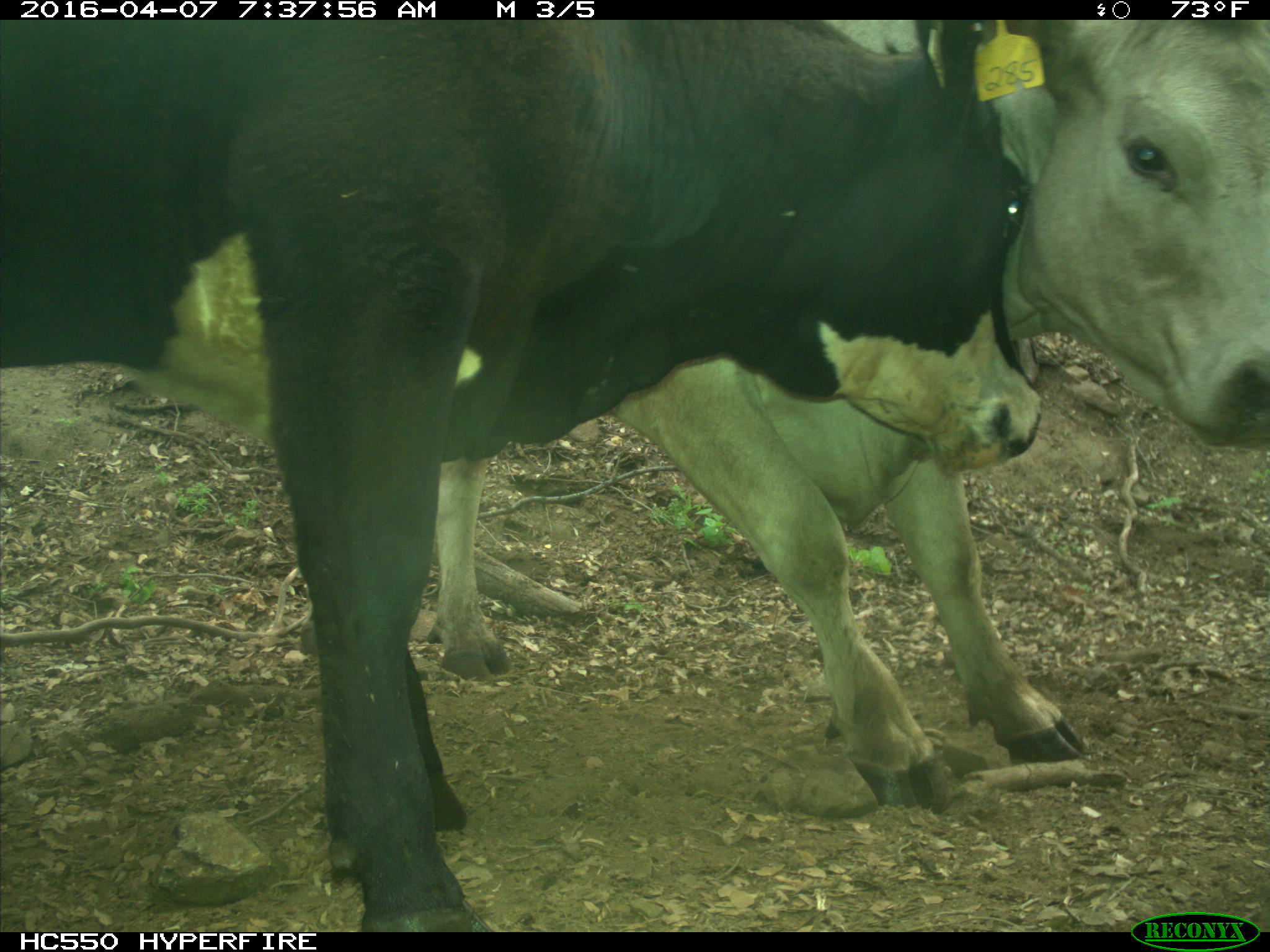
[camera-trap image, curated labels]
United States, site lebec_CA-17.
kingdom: Animalia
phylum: Chordata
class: Mammalia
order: Artiodactyla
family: Bovidae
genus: Bos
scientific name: Bos taurus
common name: domestic cow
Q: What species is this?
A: Bos taurus (domestic cow).